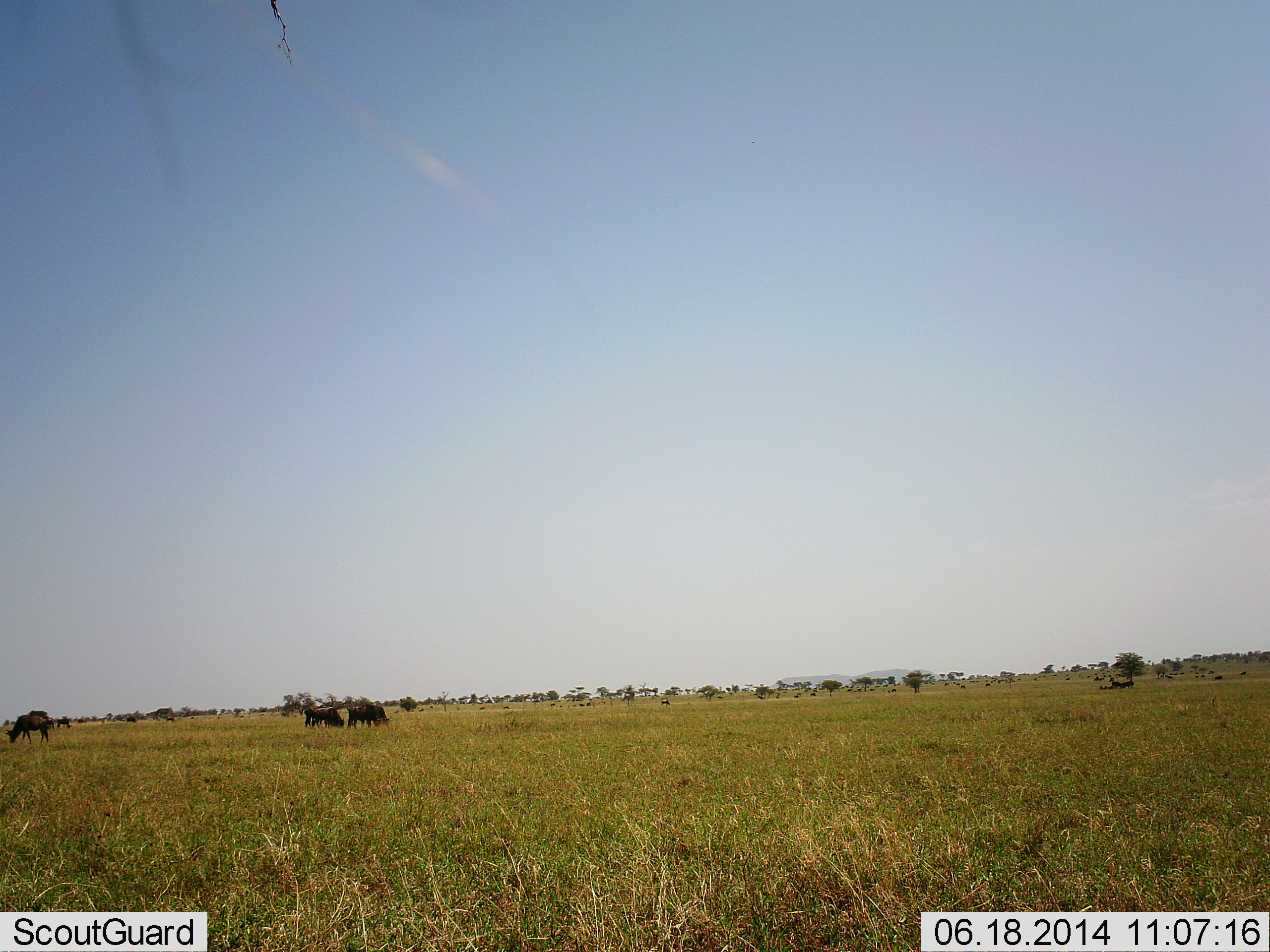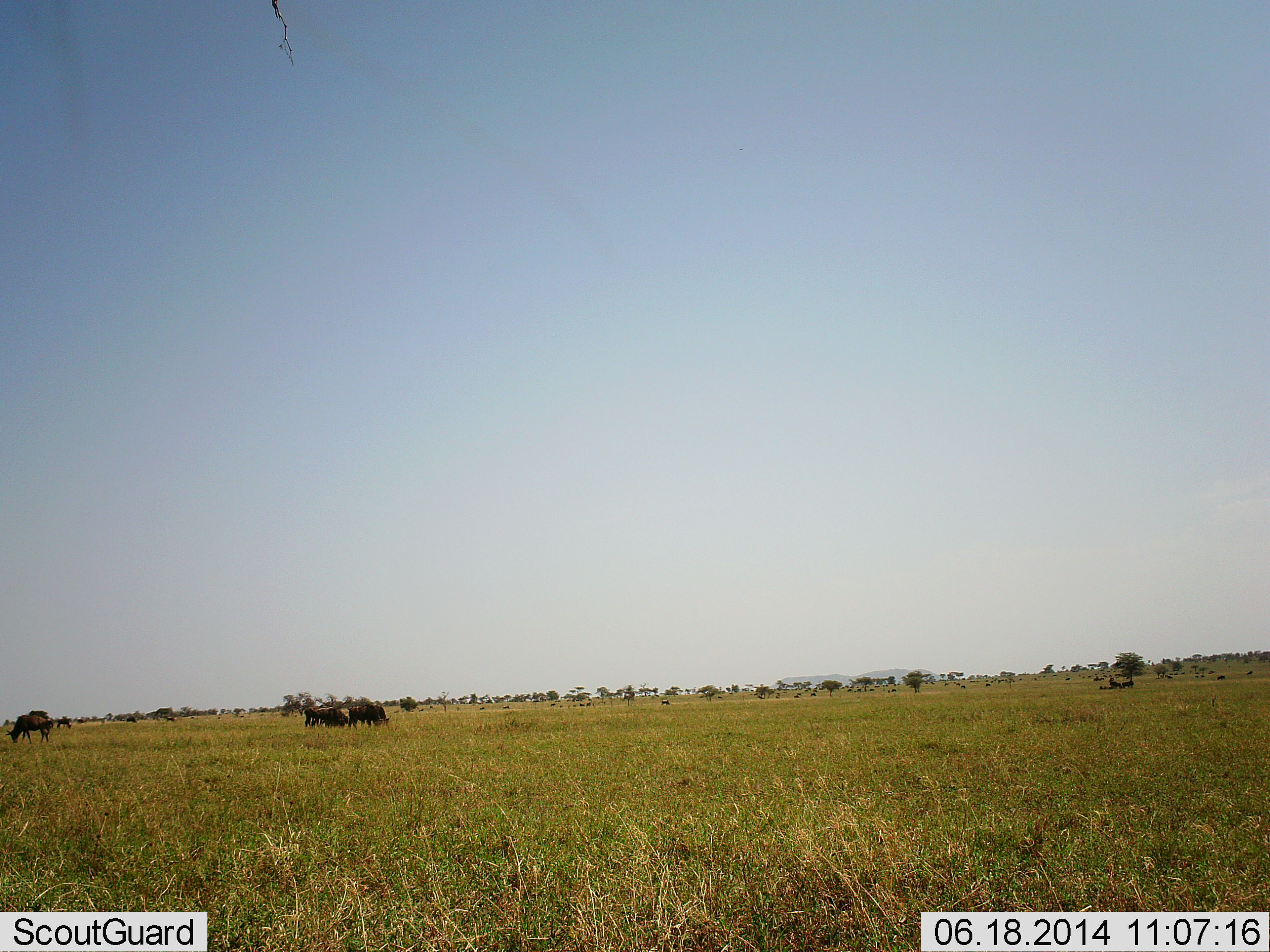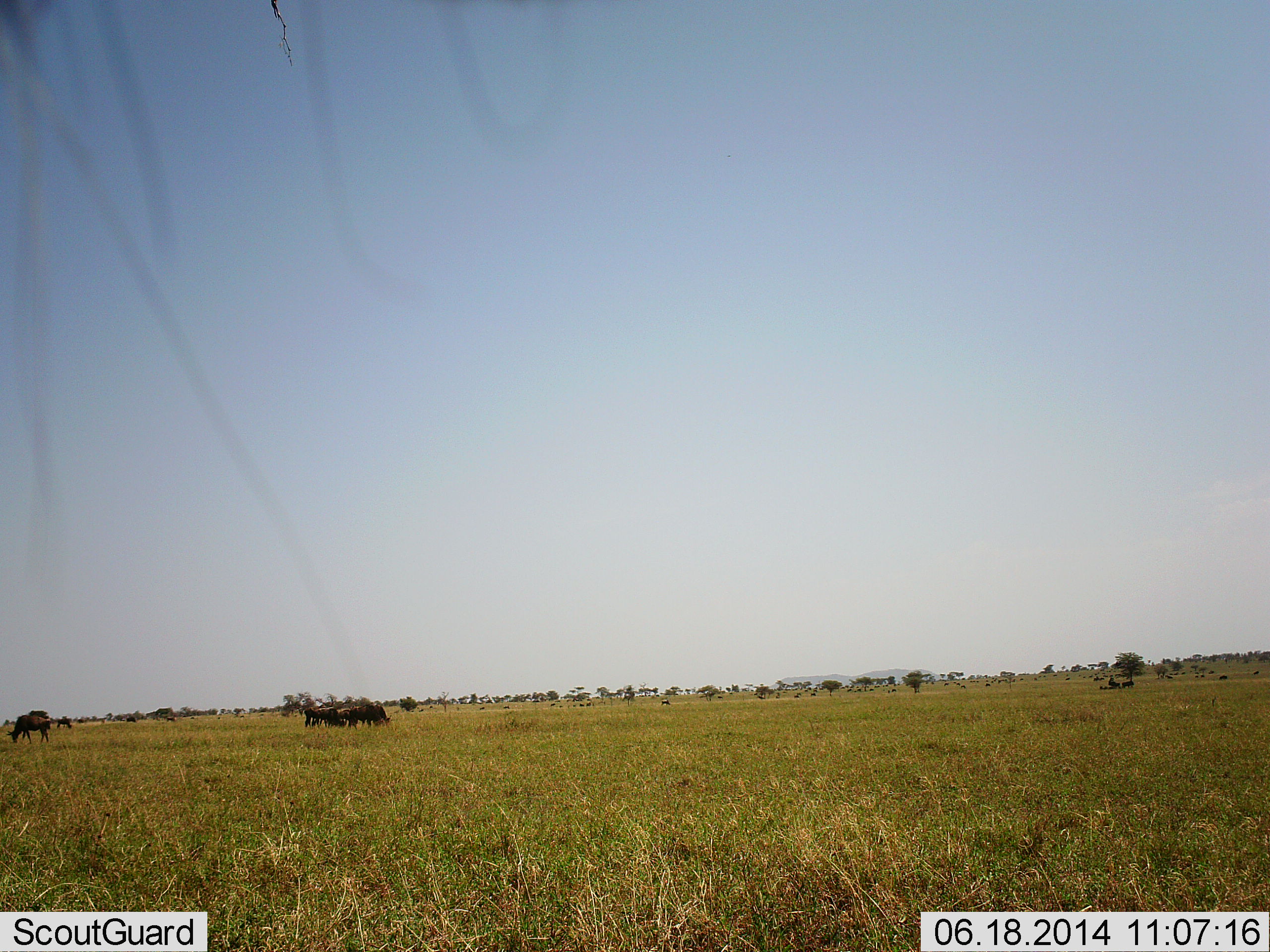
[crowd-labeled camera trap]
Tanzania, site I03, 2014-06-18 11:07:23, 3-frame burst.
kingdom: Animalia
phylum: Chordata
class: Mammalia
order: Artiodactyla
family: Bovidae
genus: Connochaetes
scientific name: Connochaetes taurinus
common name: blue wildebeest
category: wildebeest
Wildebeest (blue wildebeest) (Connochaetes taurinus), count 5. Behavior (volunteer vote fractions): standing 30%, resting 20%, moving 40%, interacting 0%. Young present (vote fraction): 0%. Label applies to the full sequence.